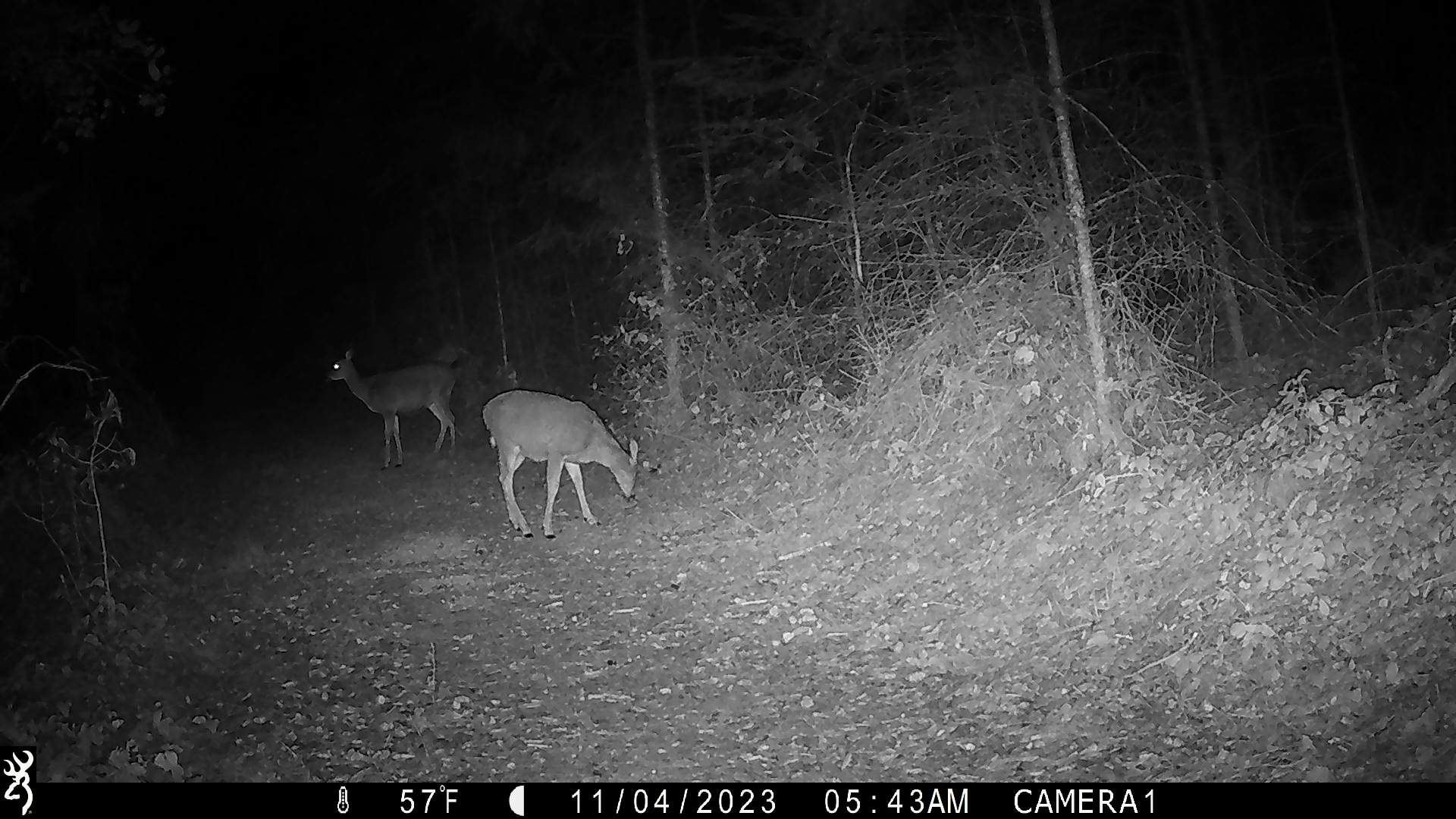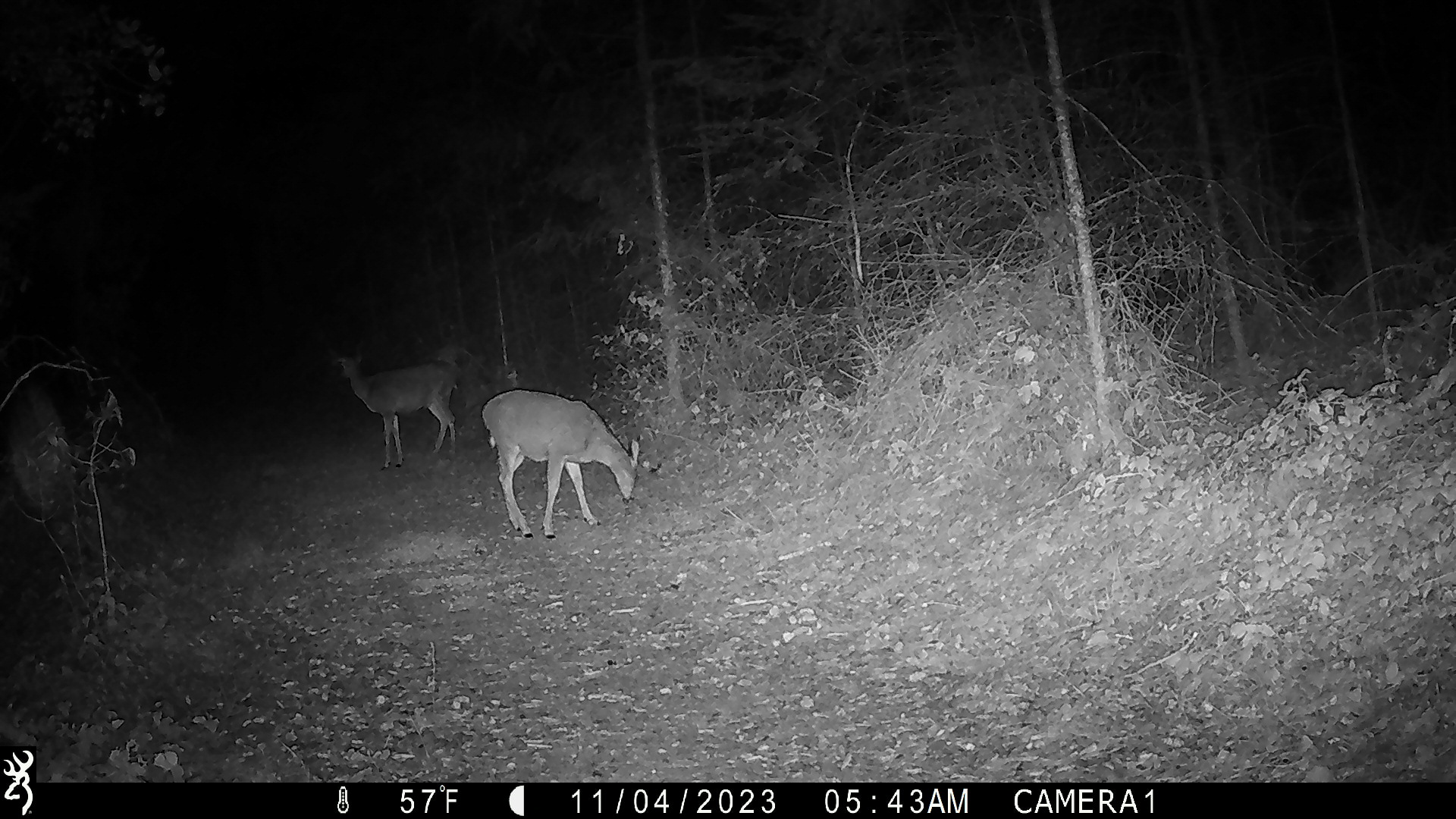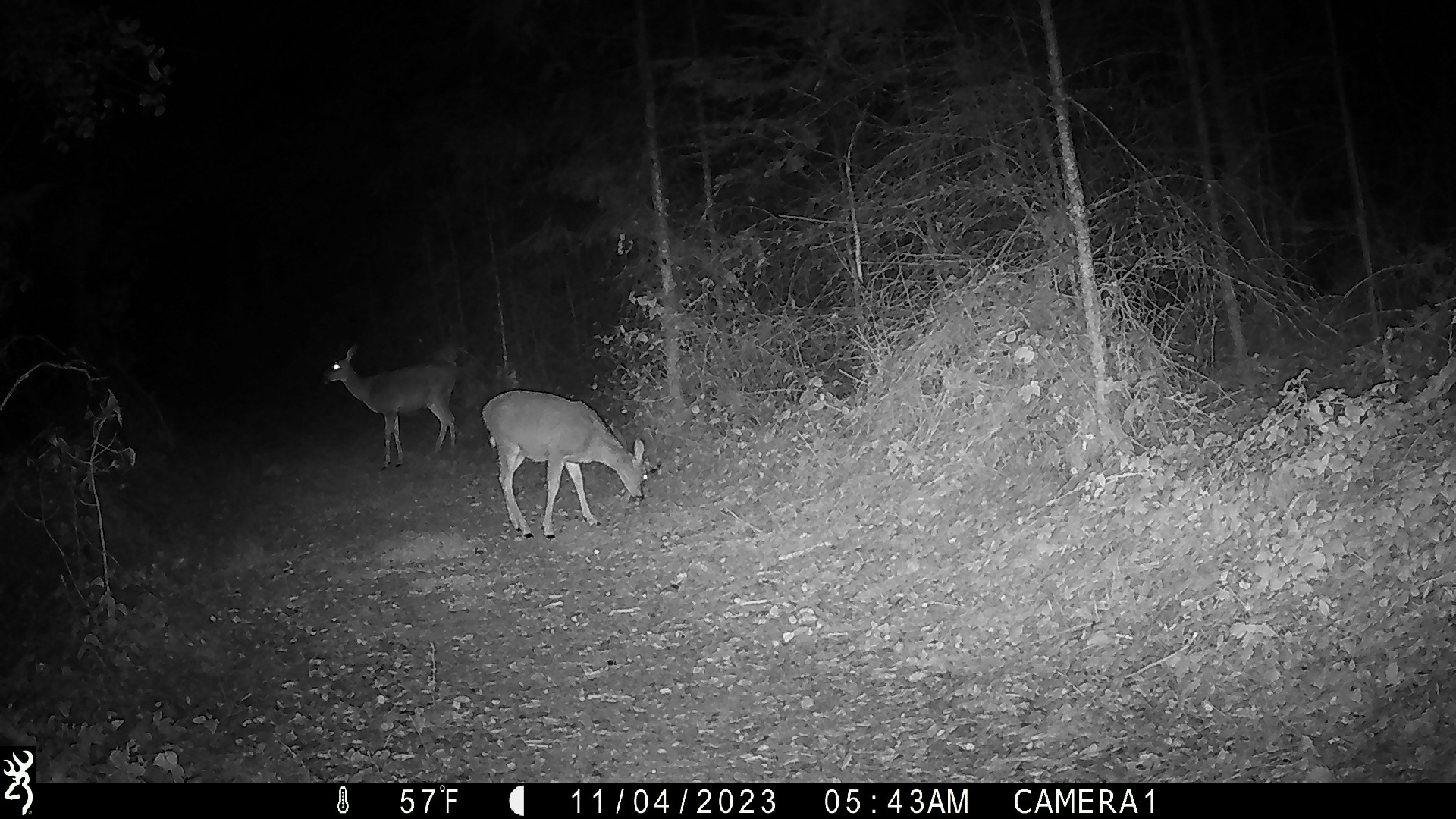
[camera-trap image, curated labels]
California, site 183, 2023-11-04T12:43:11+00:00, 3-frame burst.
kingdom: Animalia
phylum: Chordata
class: Mammalia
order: Artiodactyla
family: Cervidae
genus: Odocoileus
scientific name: Odocoileus hemionus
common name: mule deer